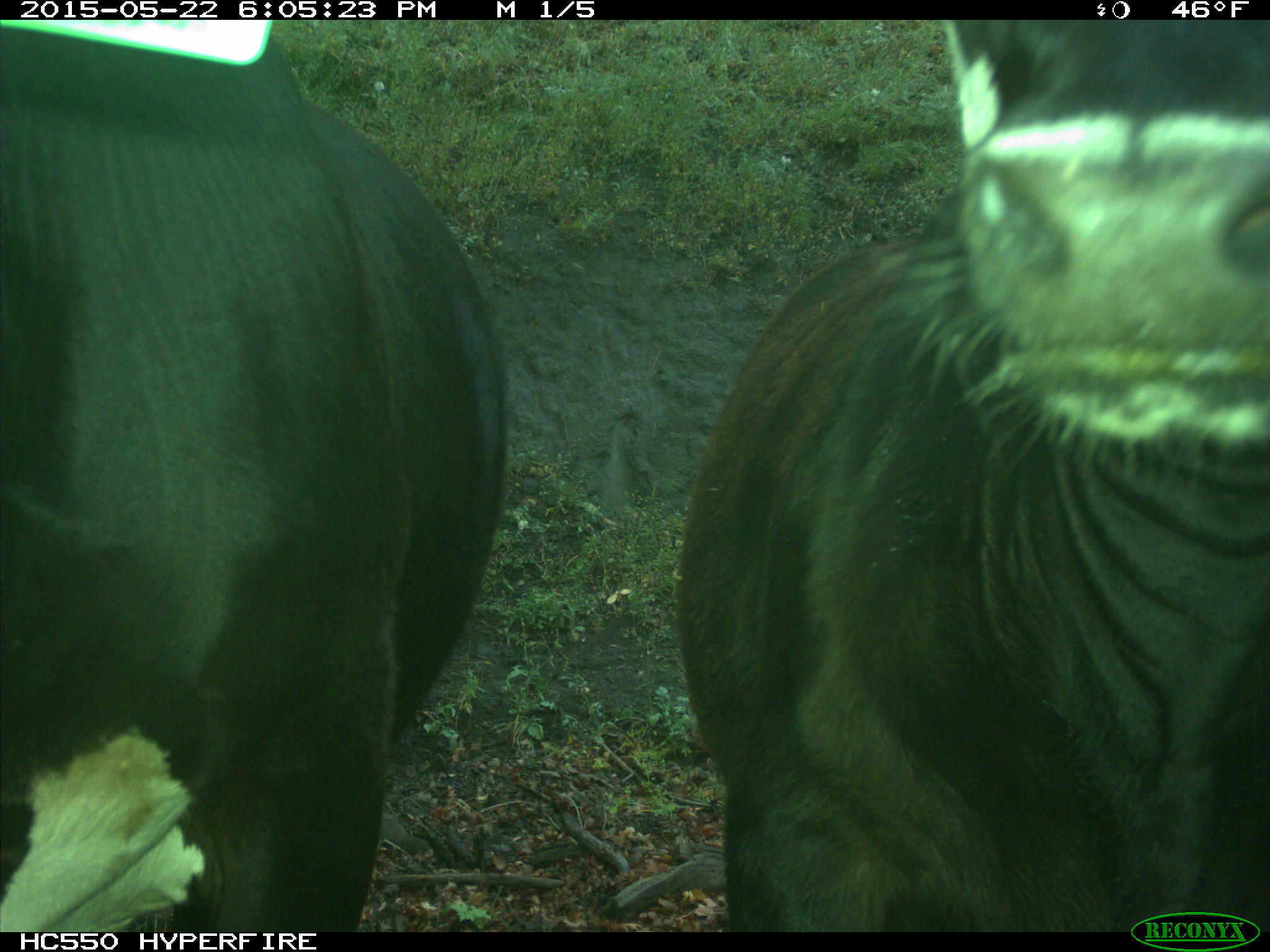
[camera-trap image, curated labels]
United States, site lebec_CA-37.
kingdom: Animalia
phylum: Chordata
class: Mammalia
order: Artiodactyla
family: Bovidae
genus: Bos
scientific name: Bos taurus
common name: domestic cow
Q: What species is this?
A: Bos taurus (domestic cow).